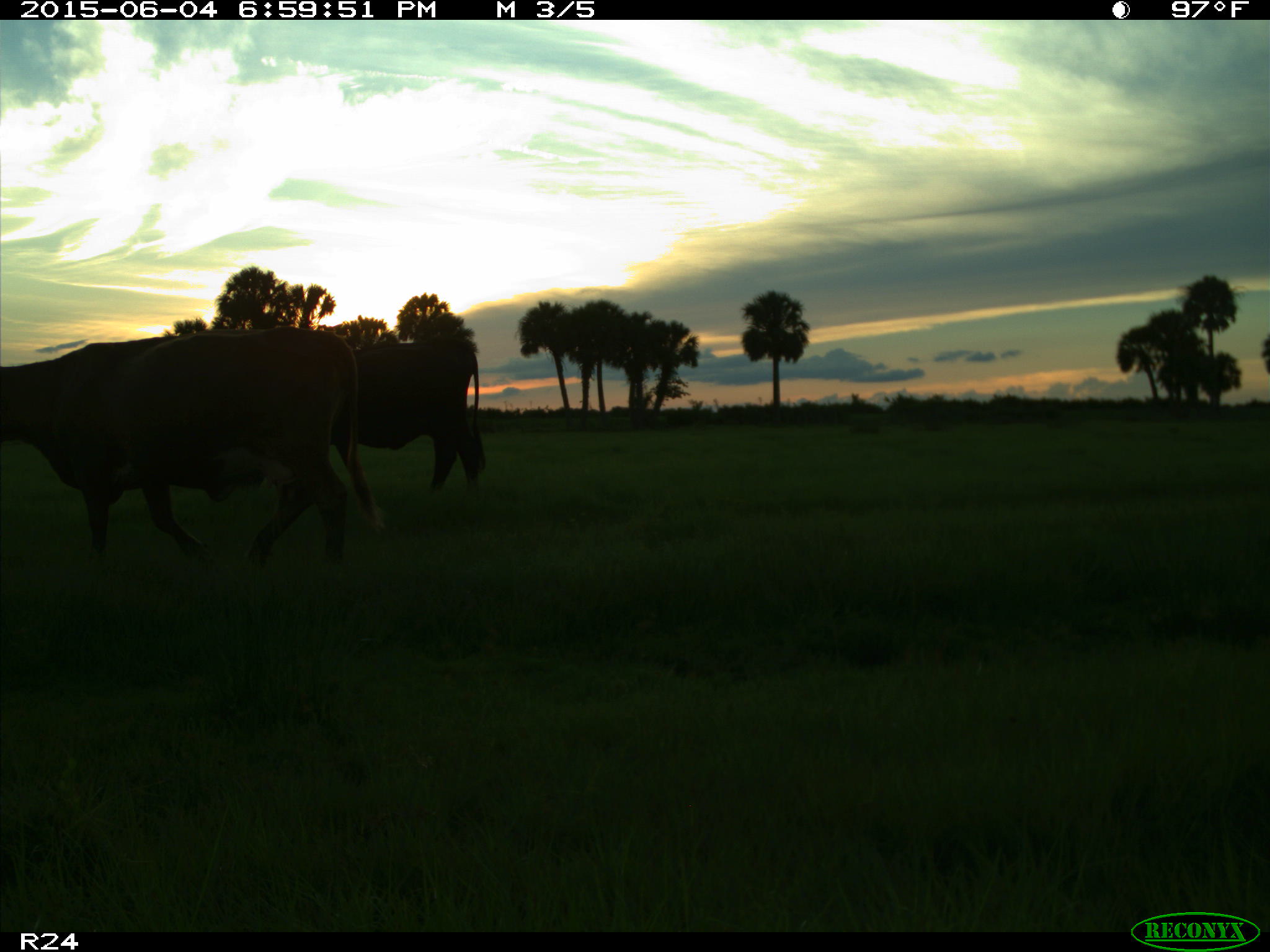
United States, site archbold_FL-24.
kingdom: Animalia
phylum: Chordata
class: Mammalia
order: Artiodactyla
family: Bovidae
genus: Bos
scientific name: Bos taurus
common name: domestic cow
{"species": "Bos taurus (domestic cow)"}